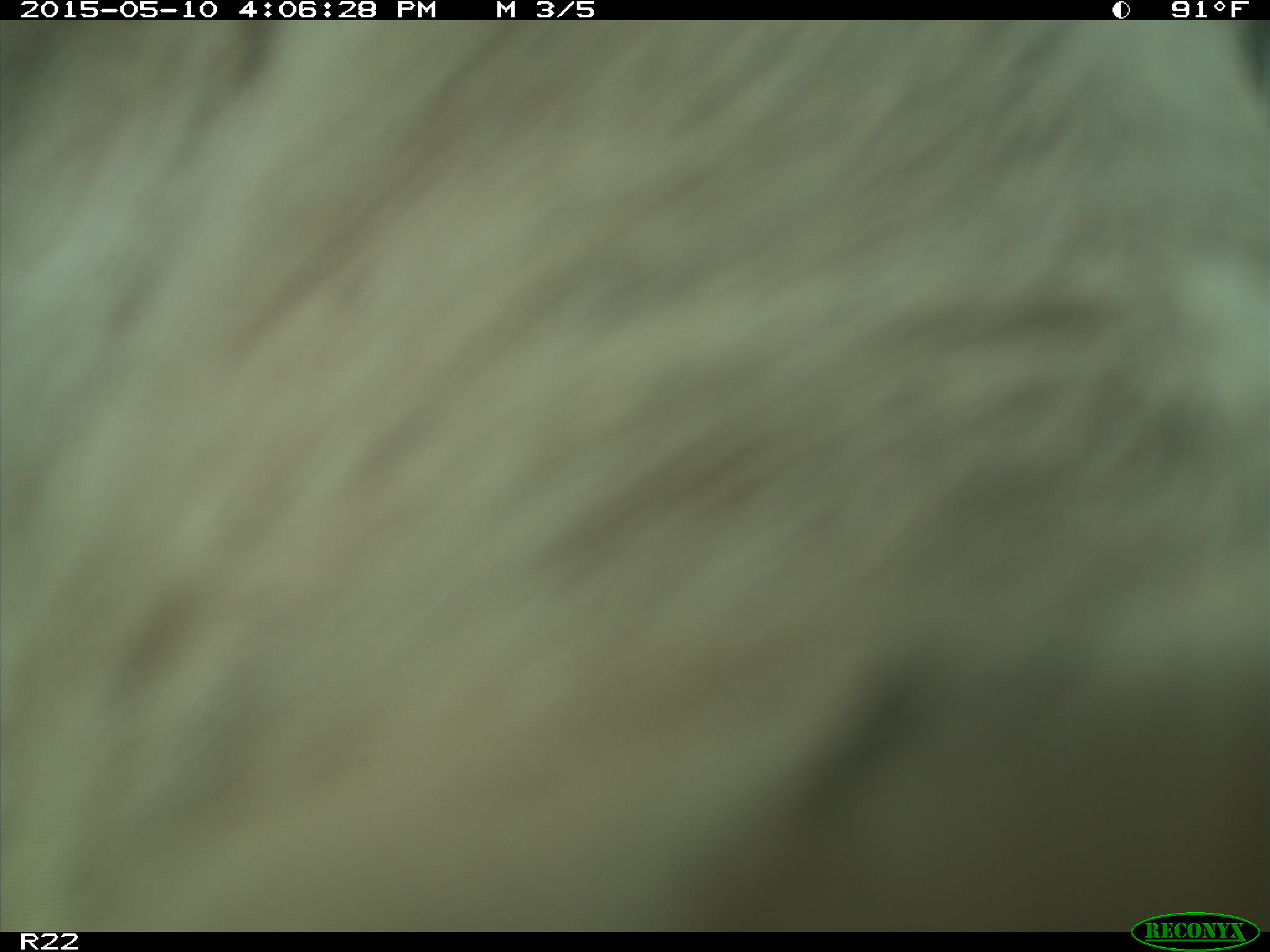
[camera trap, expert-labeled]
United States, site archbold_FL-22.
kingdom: Animalia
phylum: Chordata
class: Mammalia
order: Artiodactyla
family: Bovidae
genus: Bos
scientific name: Bos taurus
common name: domestic cow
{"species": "Bos taurus (domestic cow)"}